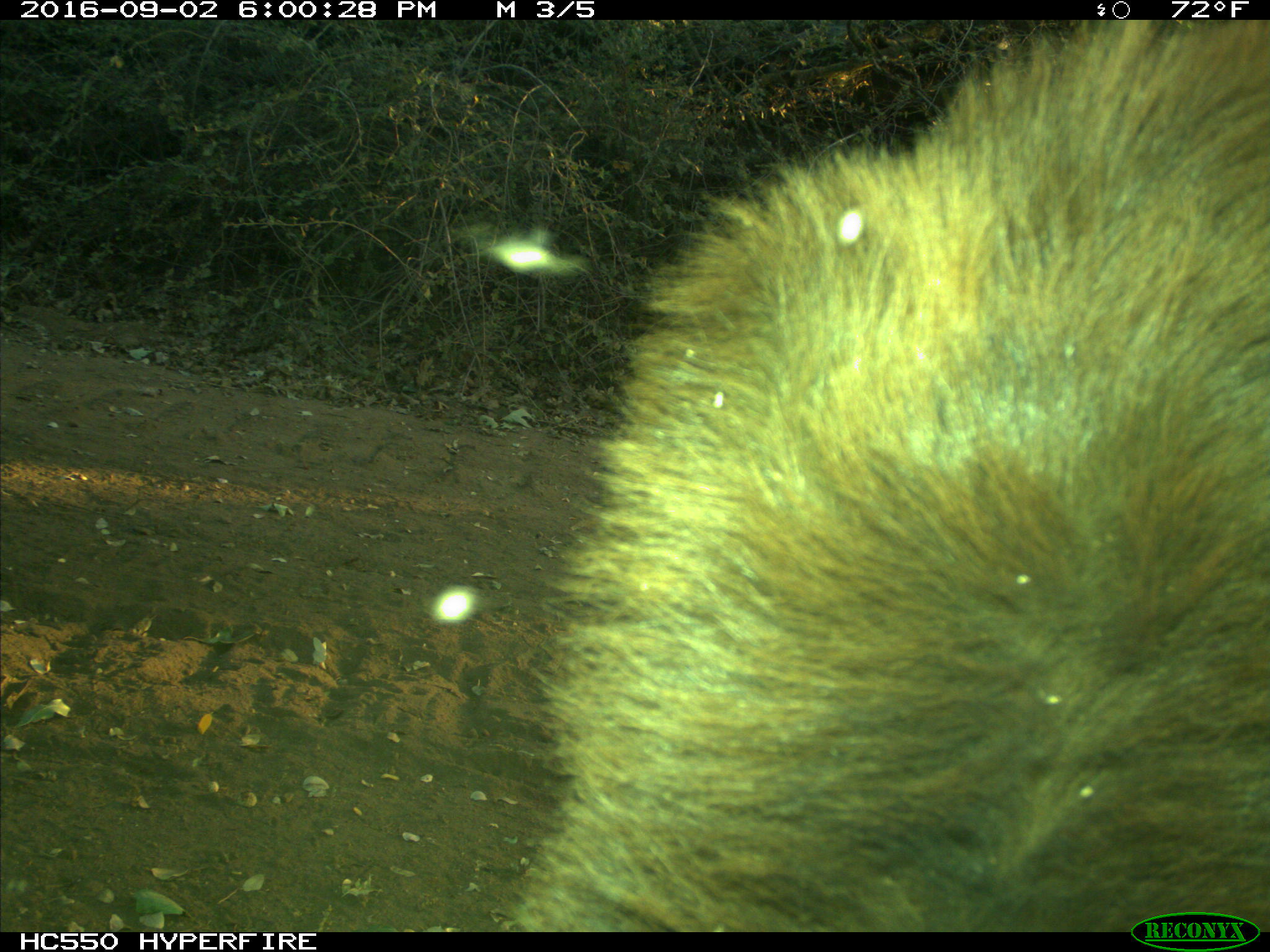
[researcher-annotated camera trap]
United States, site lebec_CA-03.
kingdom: Animalia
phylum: Chordata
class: Mammalia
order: Carnivora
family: Ursidae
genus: Ursus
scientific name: Ursus americanus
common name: american black bear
Ursus americanus (american black bear).